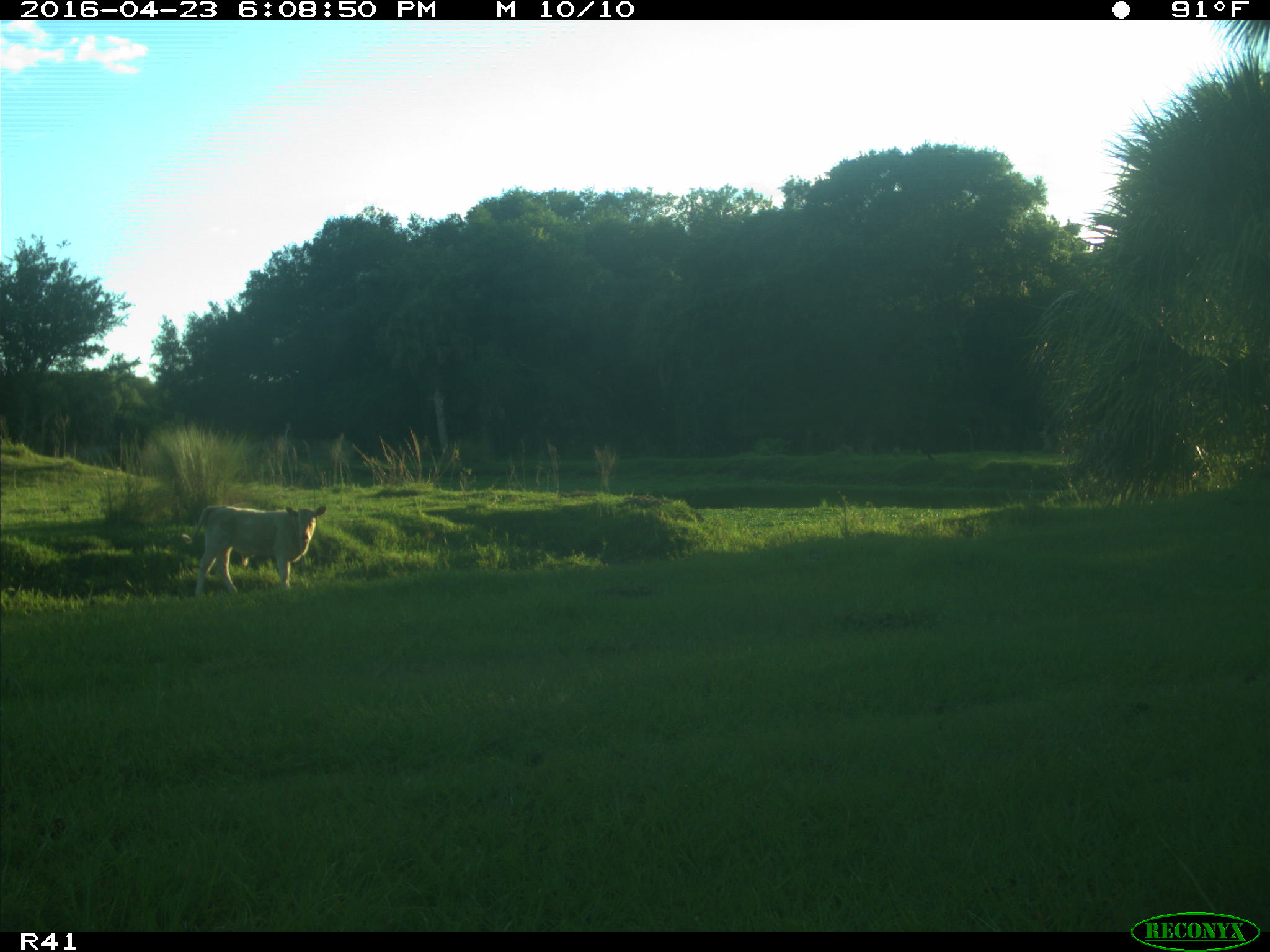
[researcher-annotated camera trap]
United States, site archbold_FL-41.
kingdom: Animalia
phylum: Chordata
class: Mammalia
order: Artiodactyla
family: Bovidae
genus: Bos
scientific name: Bos taurus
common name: domestic cow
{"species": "Bos taurus (domestic cow)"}